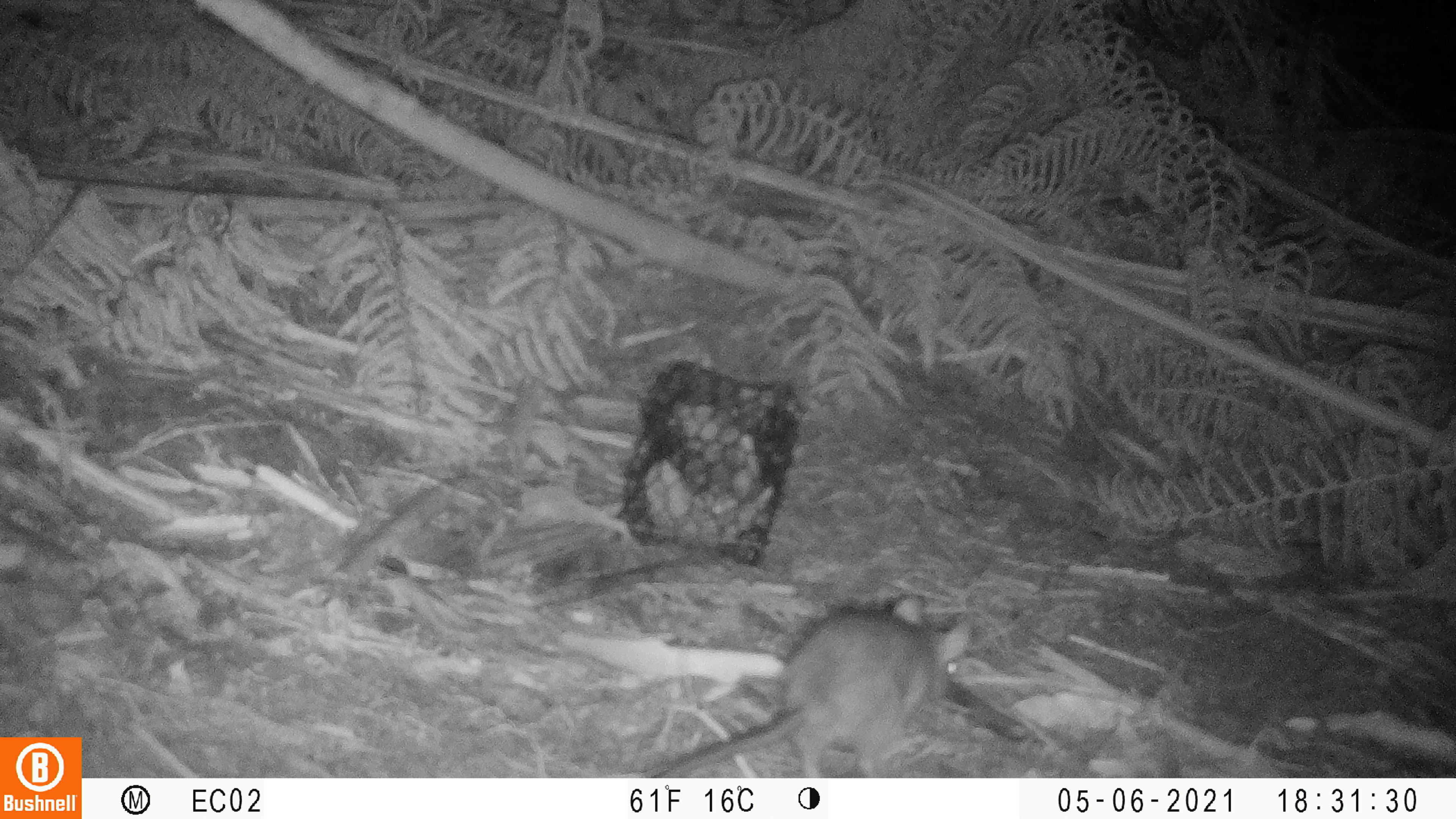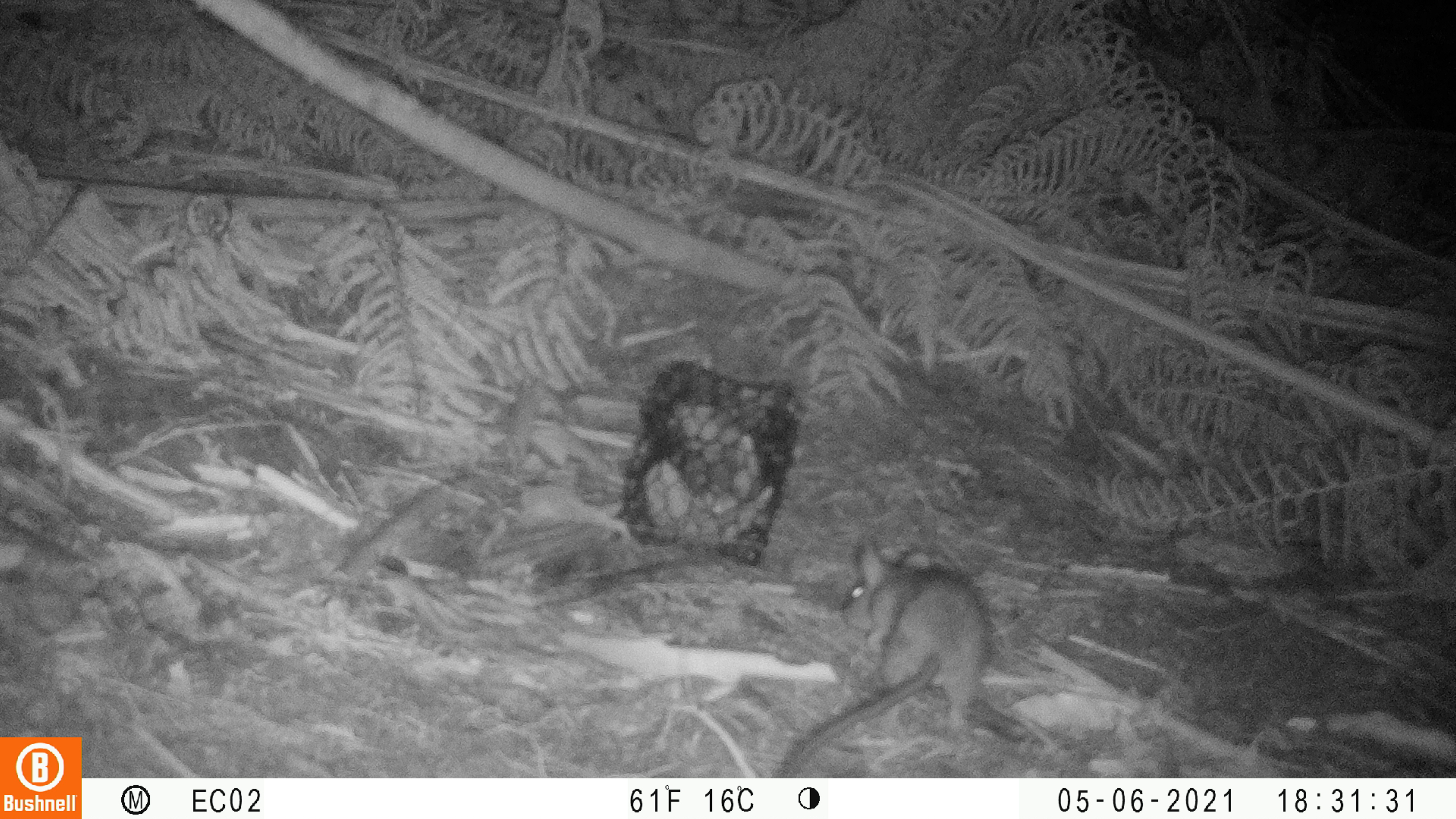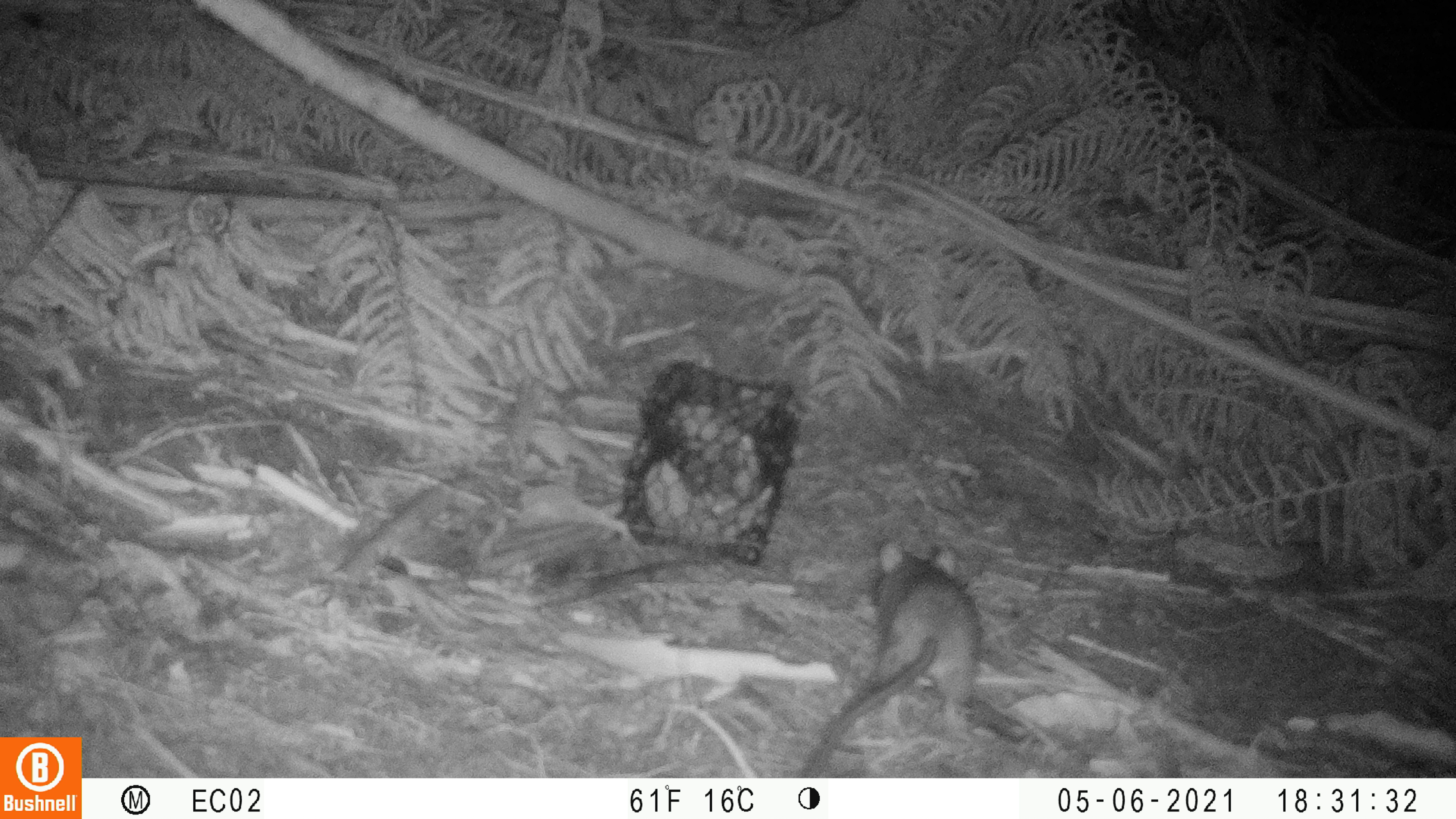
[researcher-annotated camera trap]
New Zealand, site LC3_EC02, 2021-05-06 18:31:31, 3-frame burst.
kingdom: Animalia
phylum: Chordata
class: Mammalia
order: Rodentia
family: Muridae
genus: Rattus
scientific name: Rattus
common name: rat